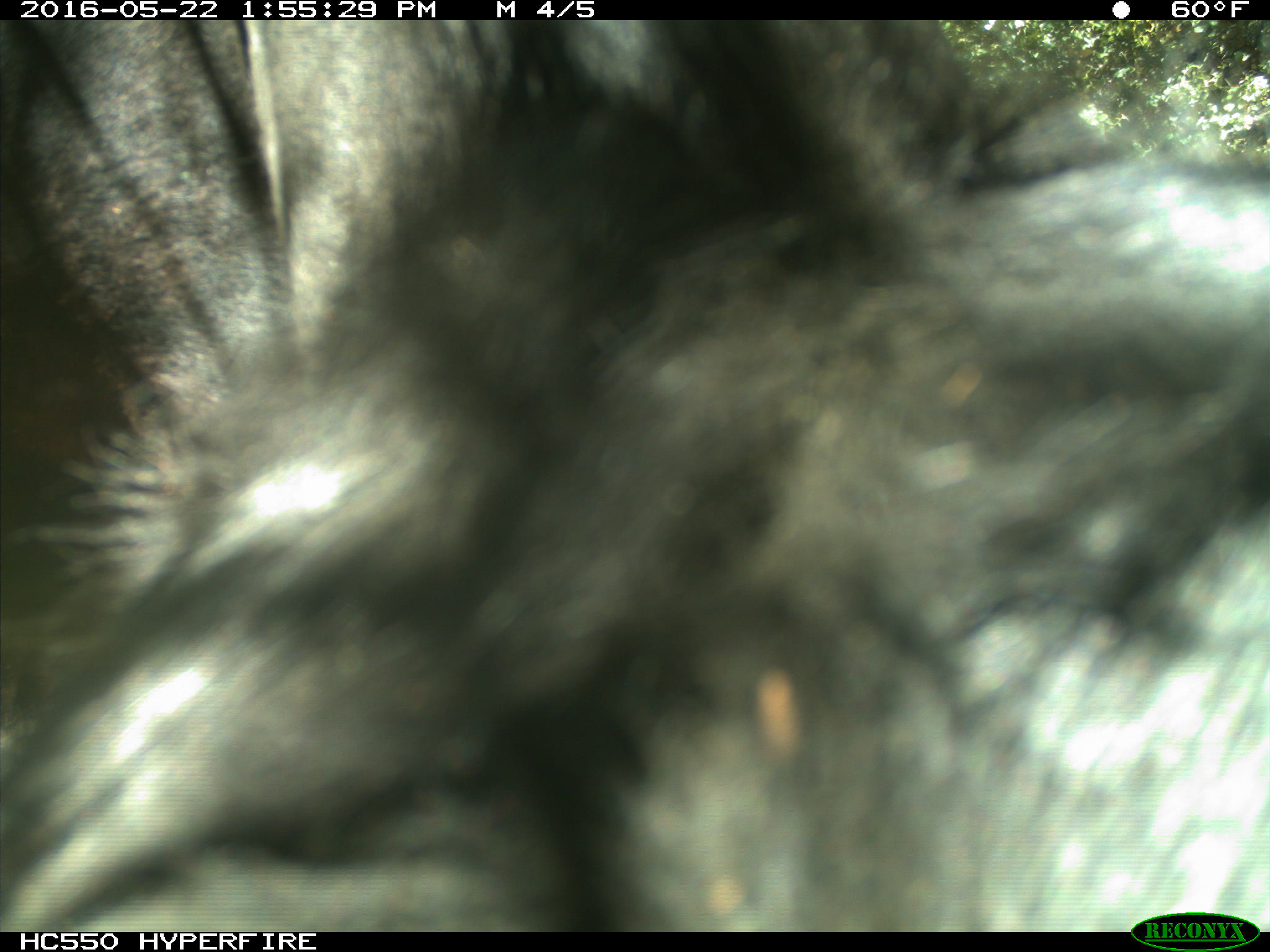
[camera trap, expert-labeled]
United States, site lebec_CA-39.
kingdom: Animalia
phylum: Chordata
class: Mammalia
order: Artiodactyla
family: Bovidae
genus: Bos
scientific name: Bos taurus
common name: domestic cow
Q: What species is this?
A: Bos taurus (domestic cow).